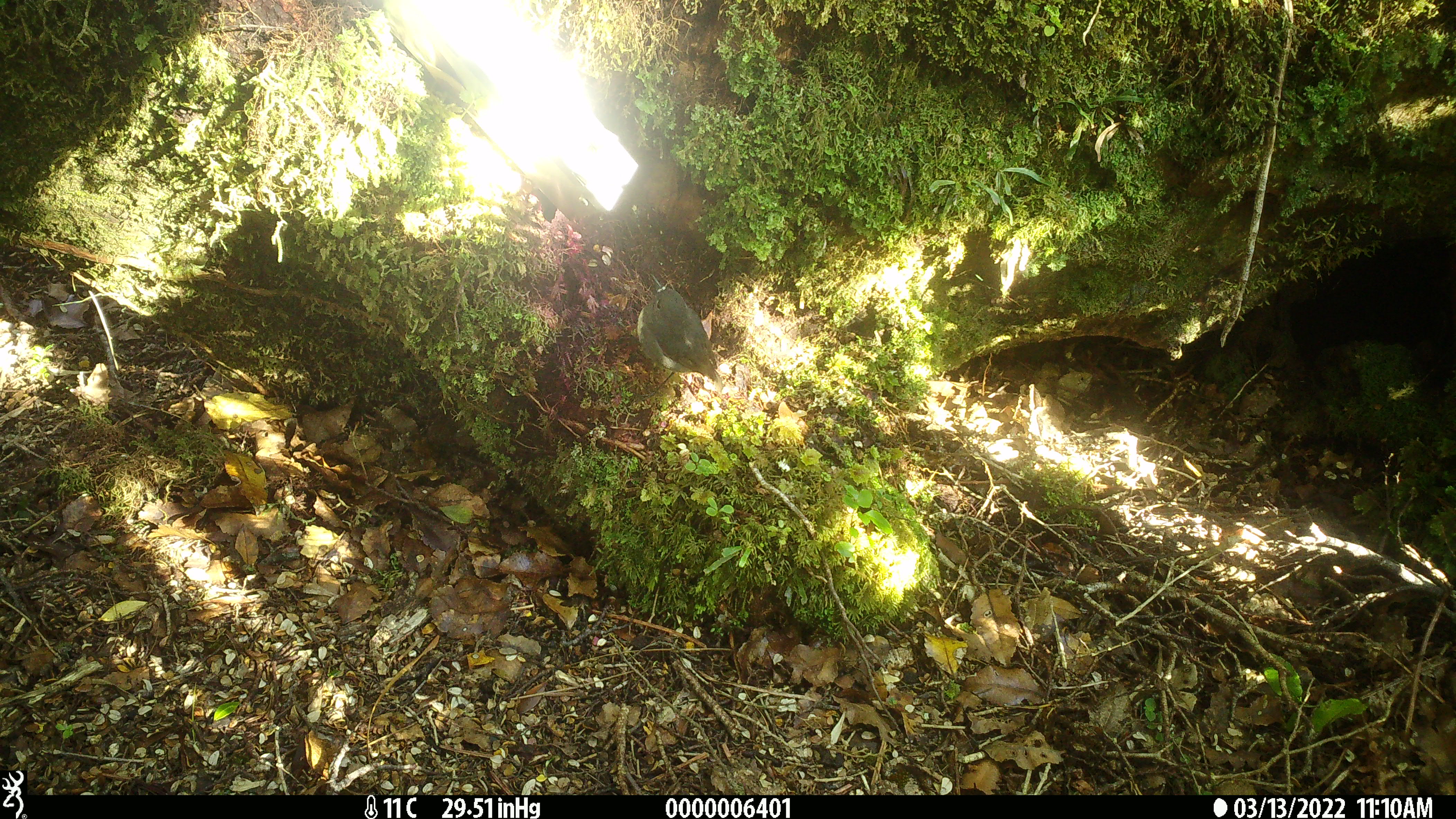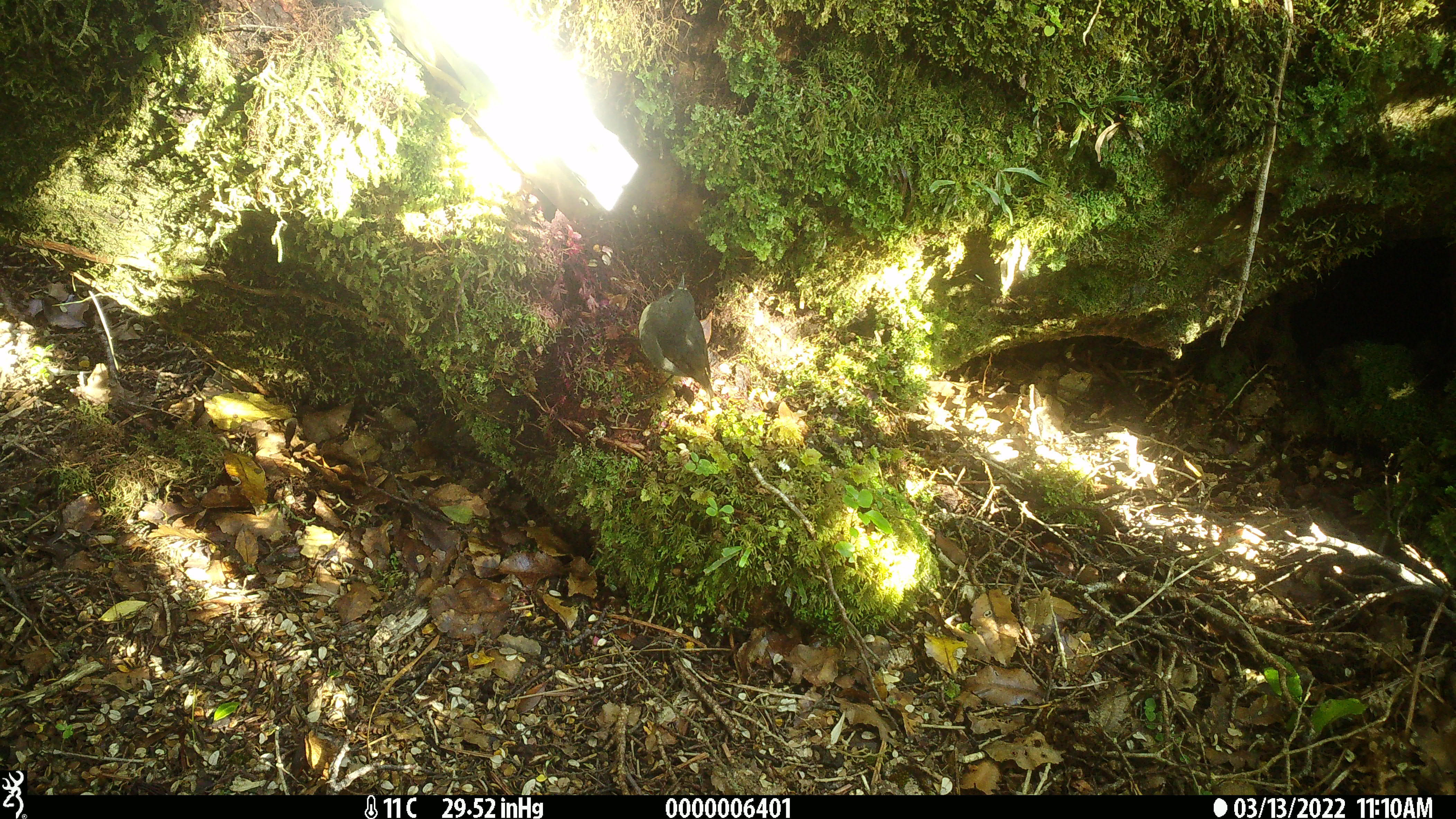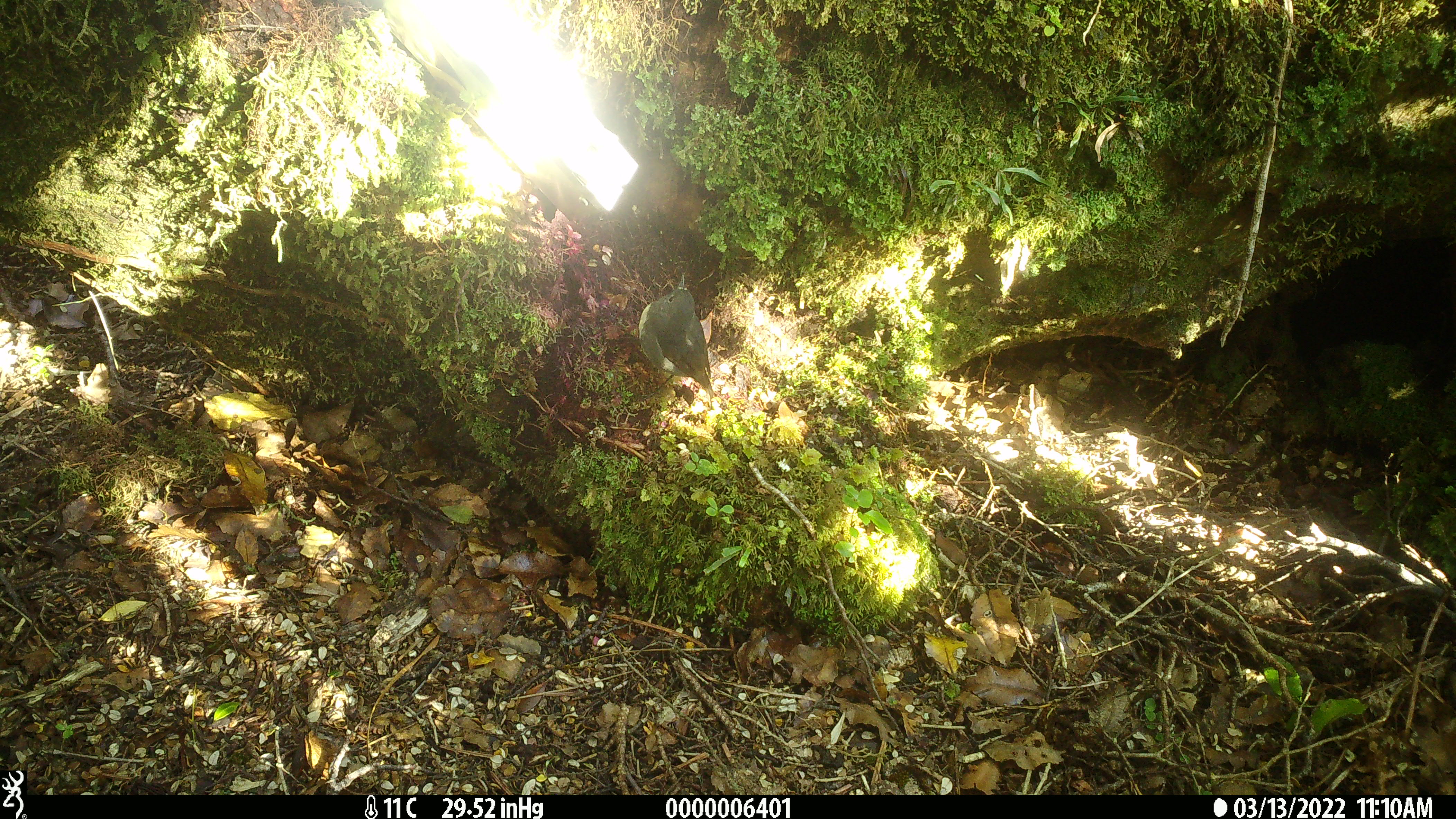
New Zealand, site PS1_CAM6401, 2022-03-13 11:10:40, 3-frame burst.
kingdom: Animalia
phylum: Chordata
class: Aves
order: Passeriformes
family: Petroicidae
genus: Petroica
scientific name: Petroica australis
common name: new zealand robin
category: robin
Robin (new zealand robin) (Petroica australis).